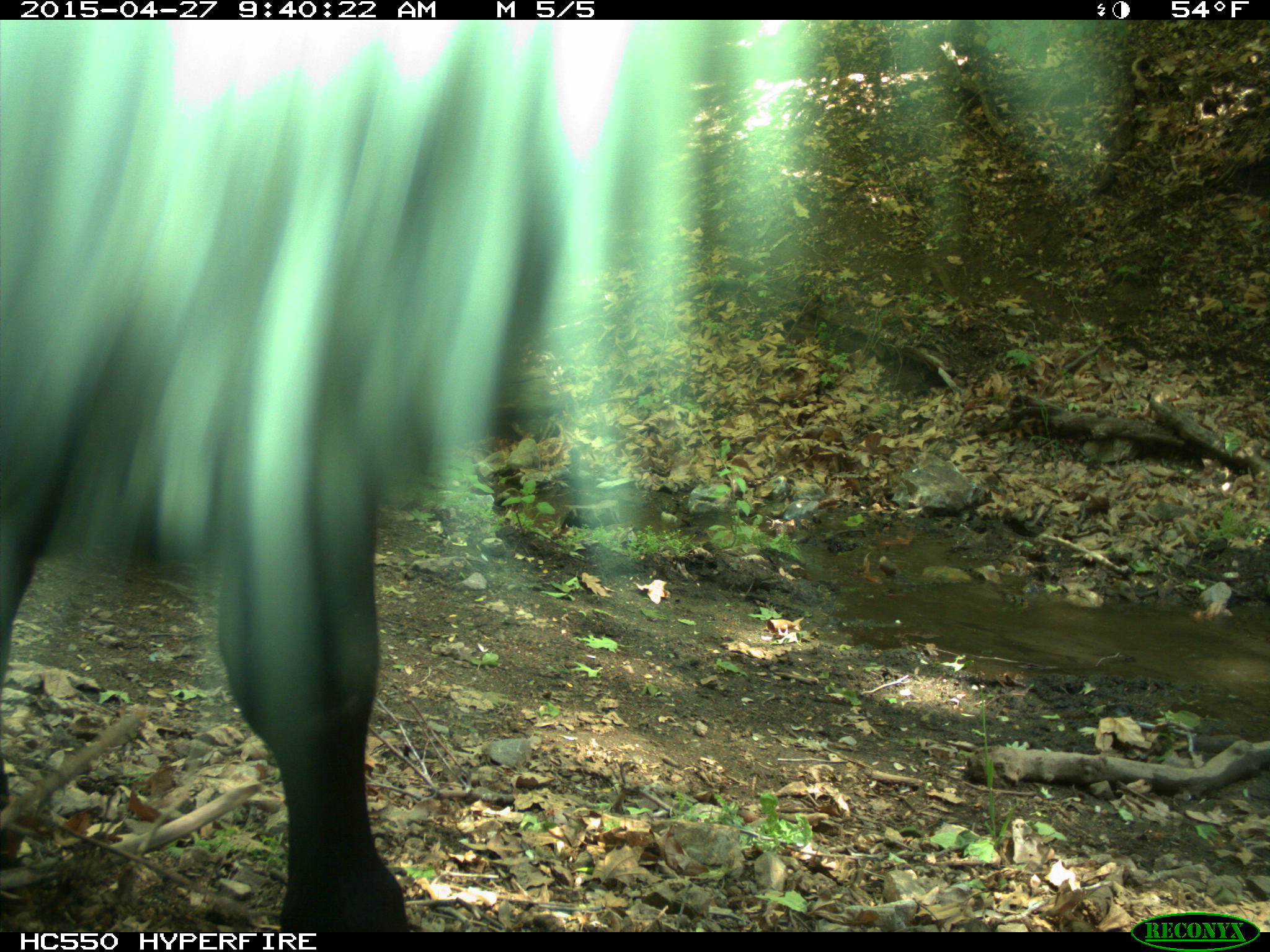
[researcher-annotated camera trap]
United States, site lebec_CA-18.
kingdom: Animalia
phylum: Chordata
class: Mammalia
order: Artiodactyla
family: Bovidae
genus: Bos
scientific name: Bos taurus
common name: domestic cow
Bos taurus (domestic cow).